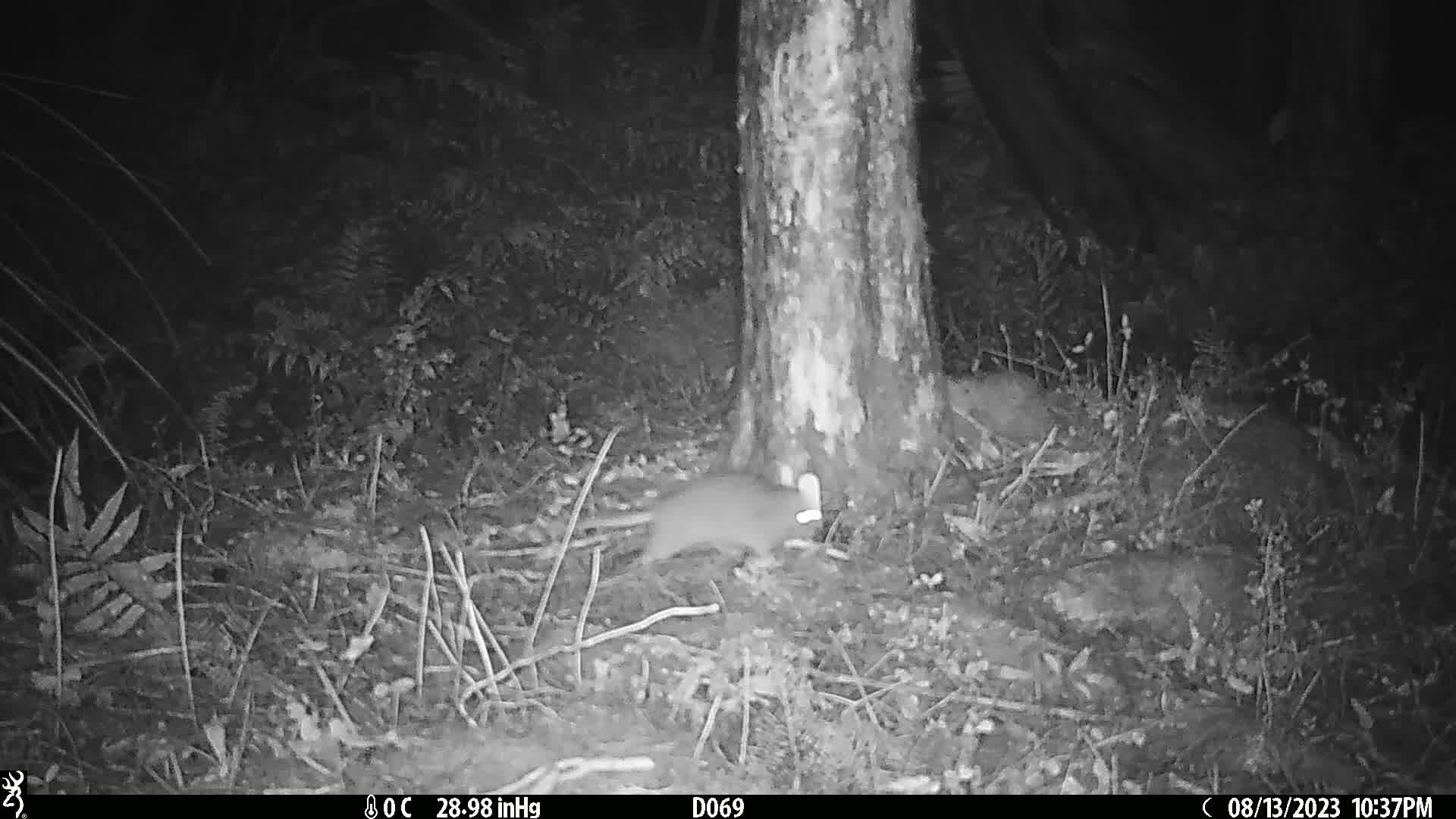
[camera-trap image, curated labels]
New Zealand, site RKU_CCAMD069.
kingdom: Animalia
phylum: Chordata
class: Mammalia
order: Rodentia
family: Muridae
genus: Rattus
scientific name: Rattus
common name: rat